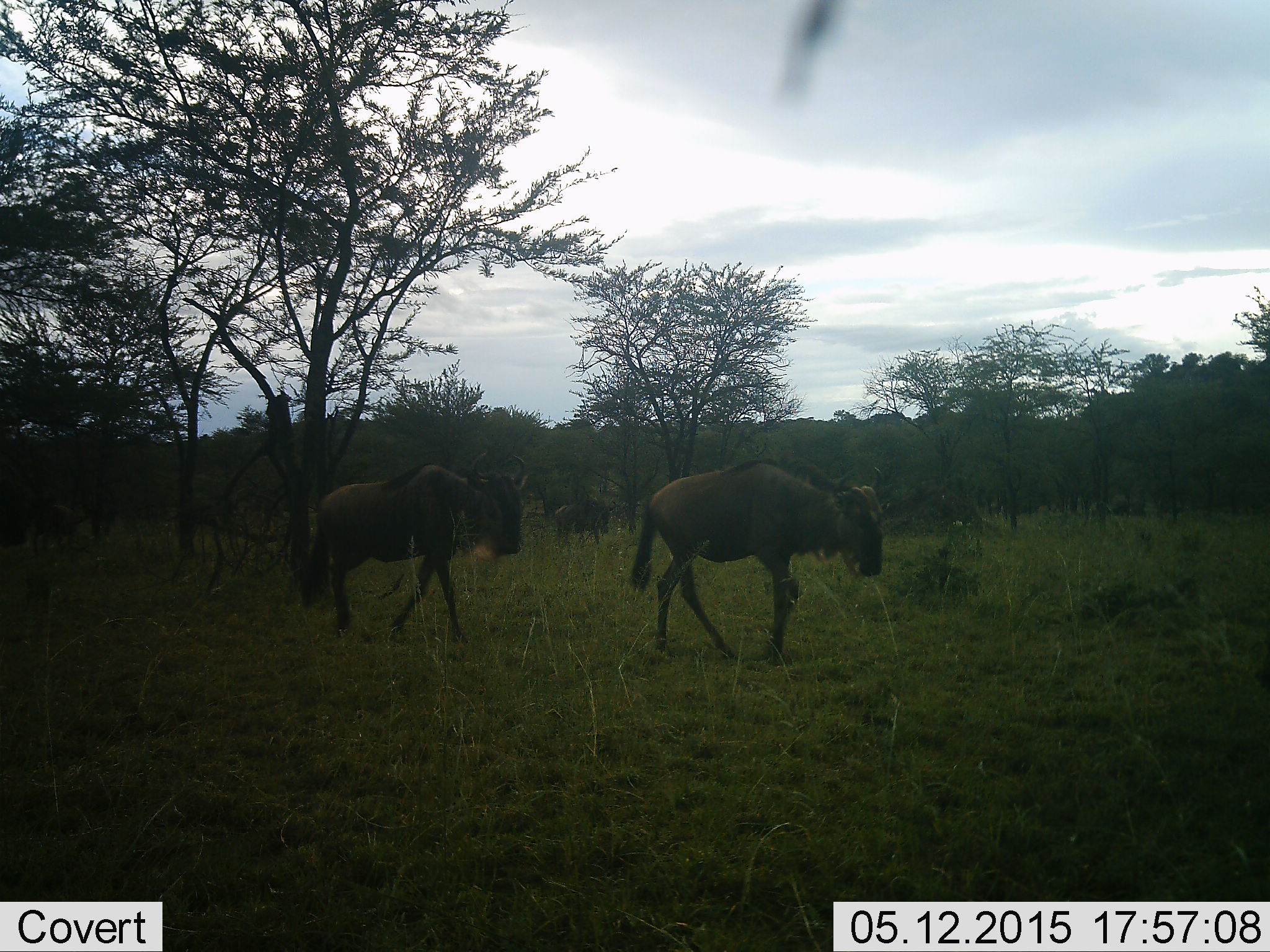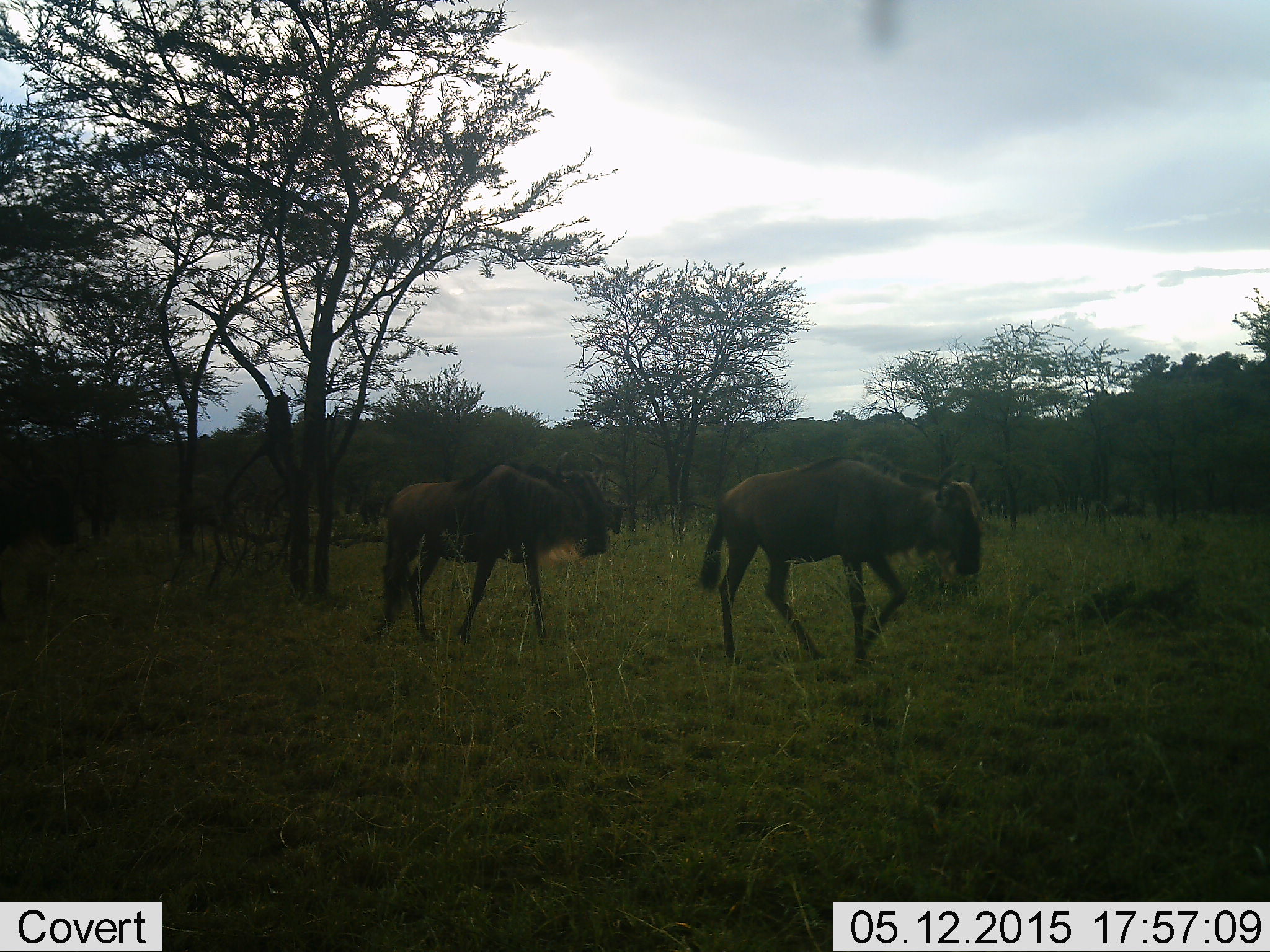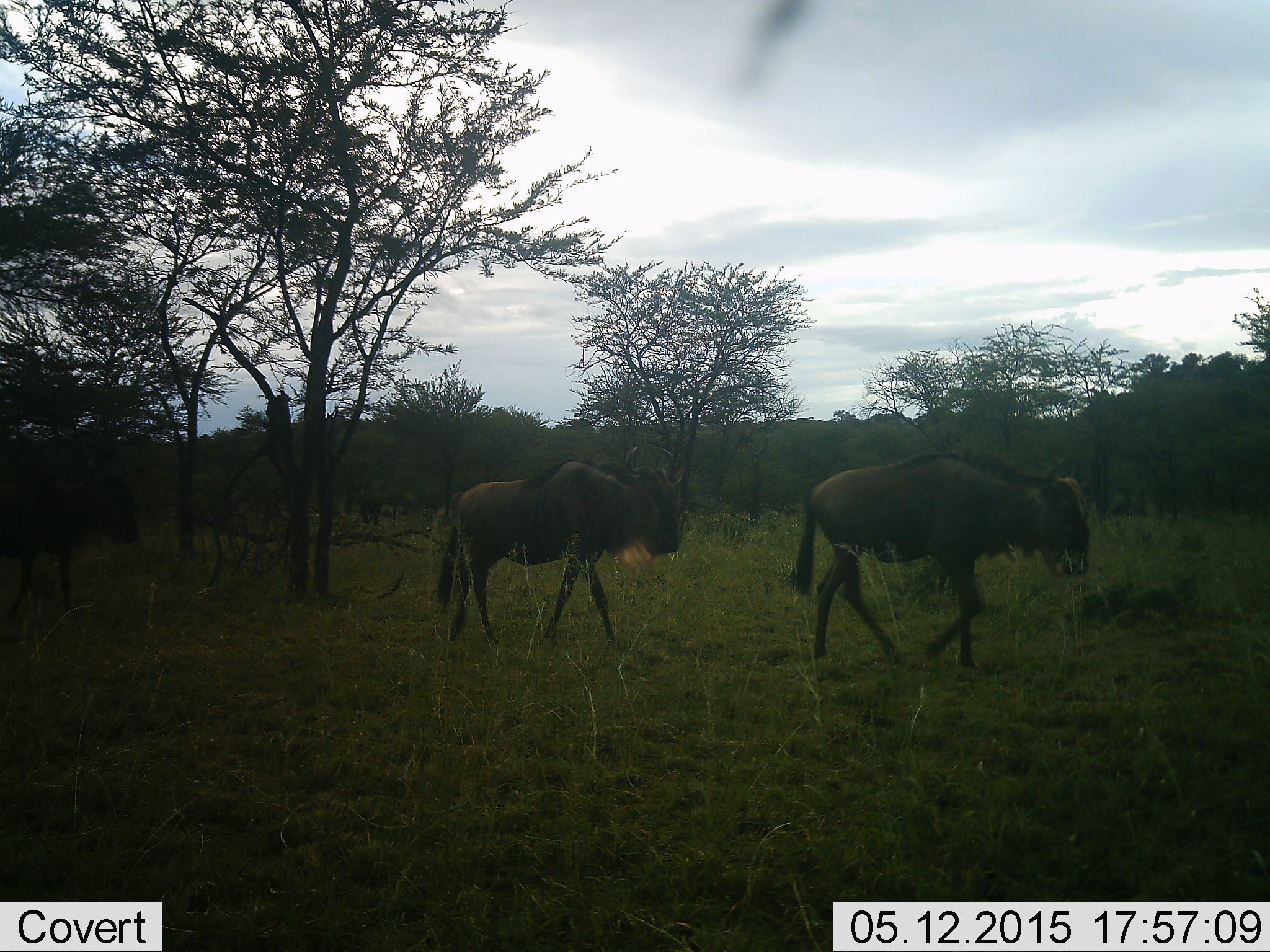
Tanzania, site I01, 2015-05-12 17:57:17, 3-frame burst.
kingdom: Animalia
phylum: Chordata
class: Mammalia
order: Artiodactyla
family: Bovidae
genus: Connochaetes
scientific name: Connochaetes taurinus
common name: blue wildebeest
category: wildebeest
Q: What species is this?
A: Wildebeest (blue wildebeest) (Connochaetes taurinus).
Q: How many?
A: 2.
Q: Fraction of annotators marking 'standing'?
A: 0%.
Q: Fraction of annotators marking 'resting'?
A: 0%.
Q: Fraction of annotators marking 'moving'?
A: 100%.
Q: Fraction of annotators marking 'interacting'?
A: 0%.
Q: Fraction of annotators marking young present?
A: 0%.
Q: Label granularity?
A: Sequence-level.